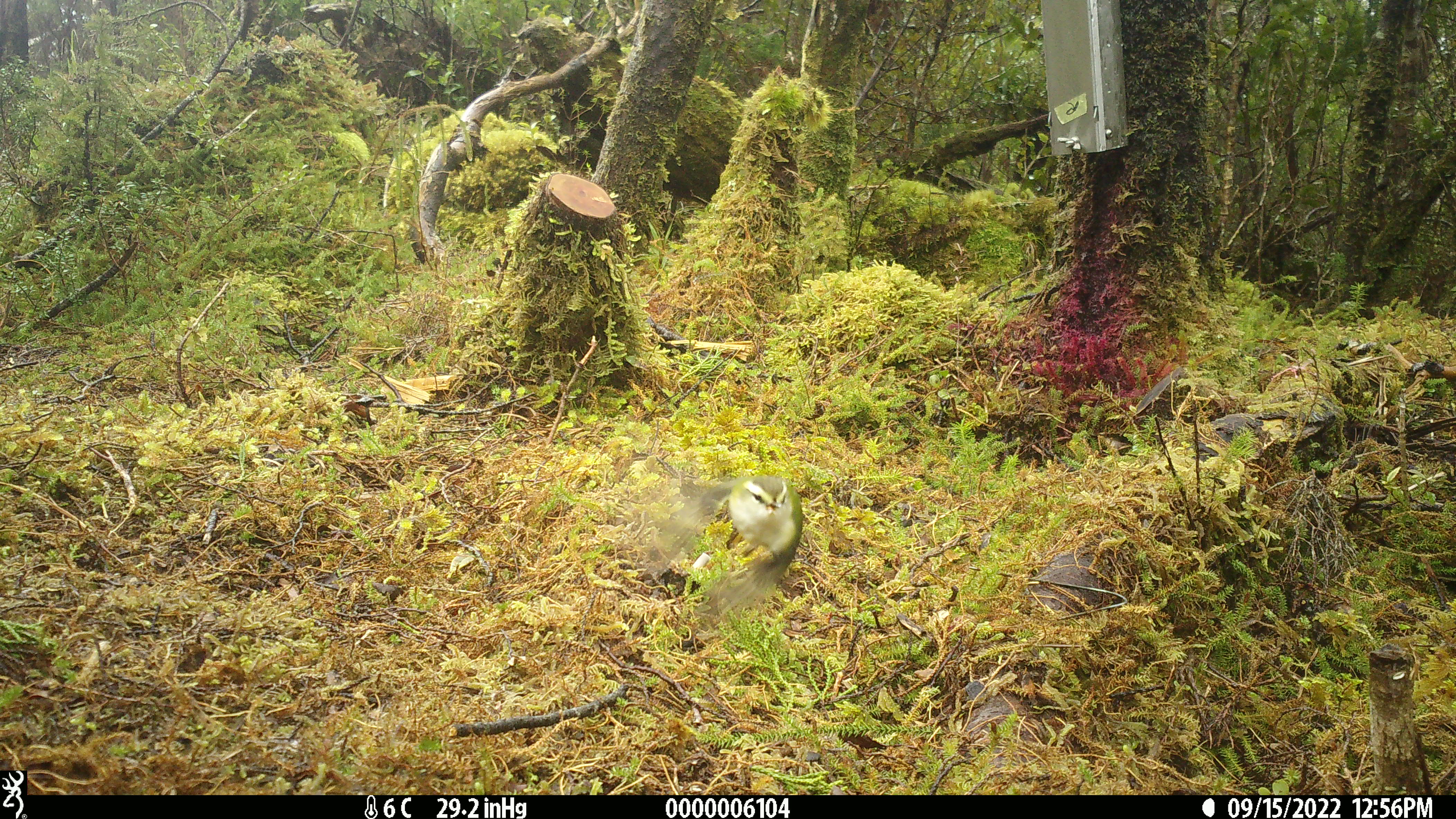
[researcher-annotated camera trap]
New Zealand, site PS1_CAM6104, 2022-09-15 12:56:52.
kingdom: Animalia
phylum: Chordata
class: Aves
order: Passeriformes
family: Acanthisittidae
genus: Acanthisitta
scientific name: Acanthisitta chloris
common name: rifleman